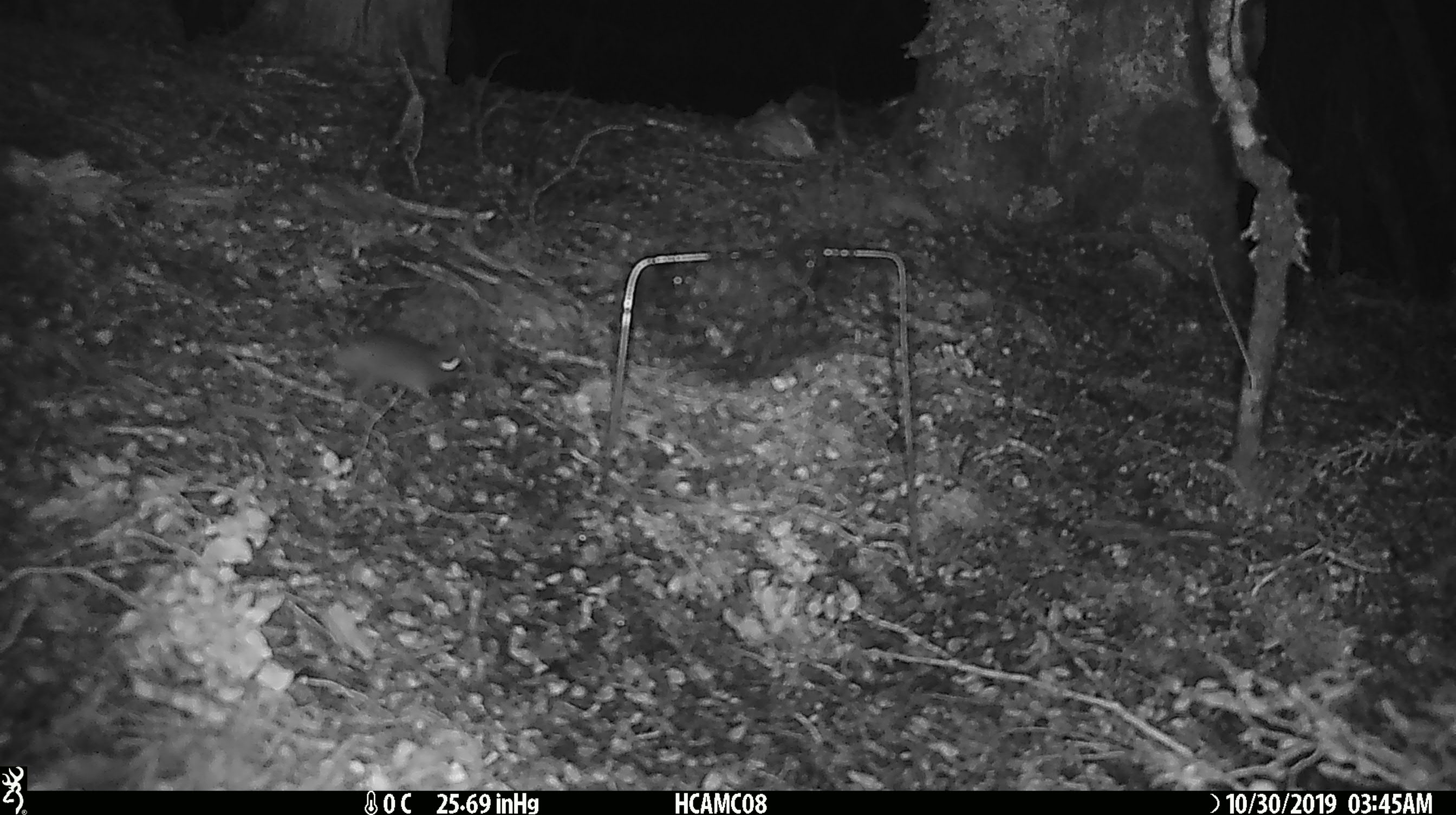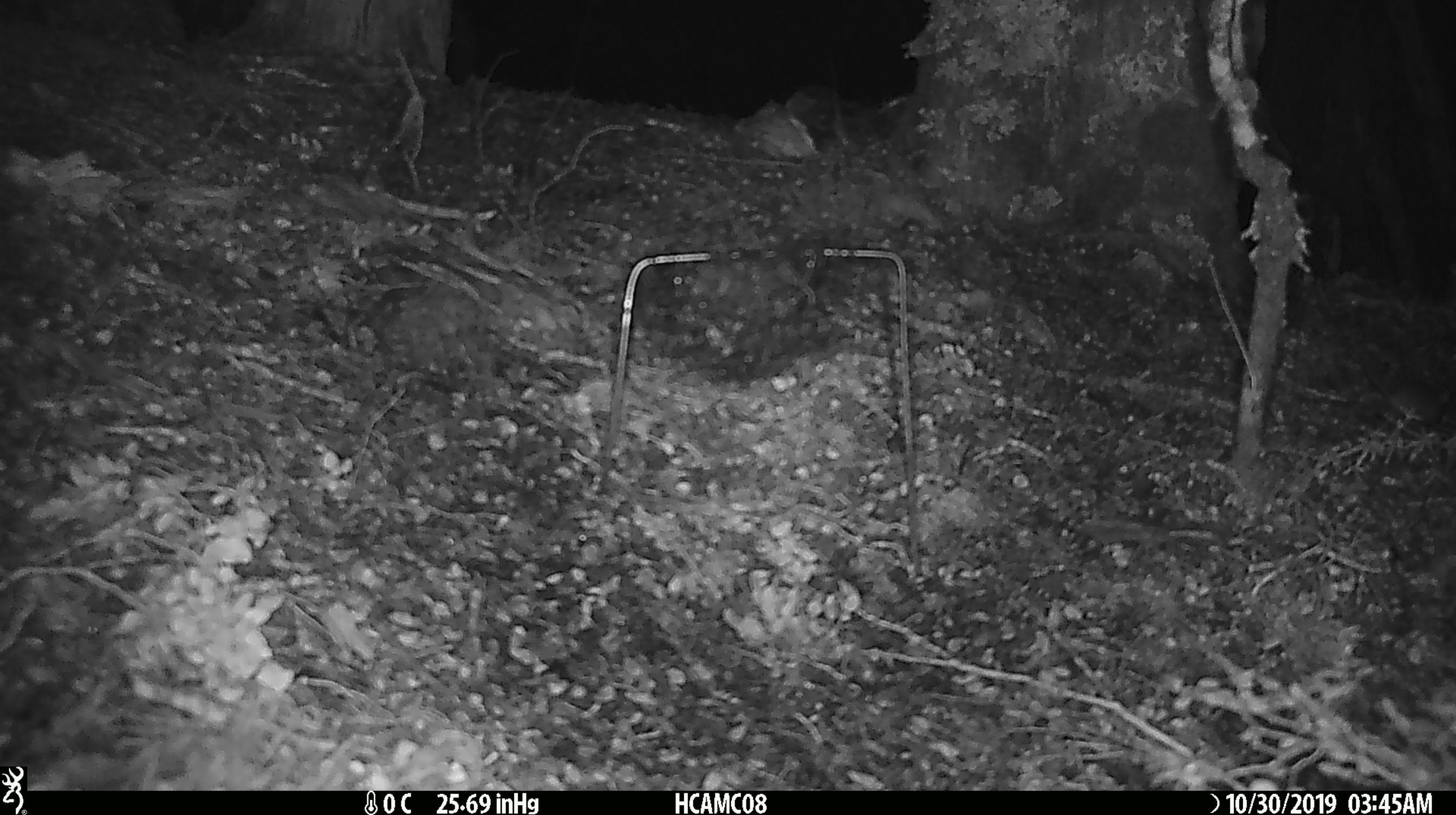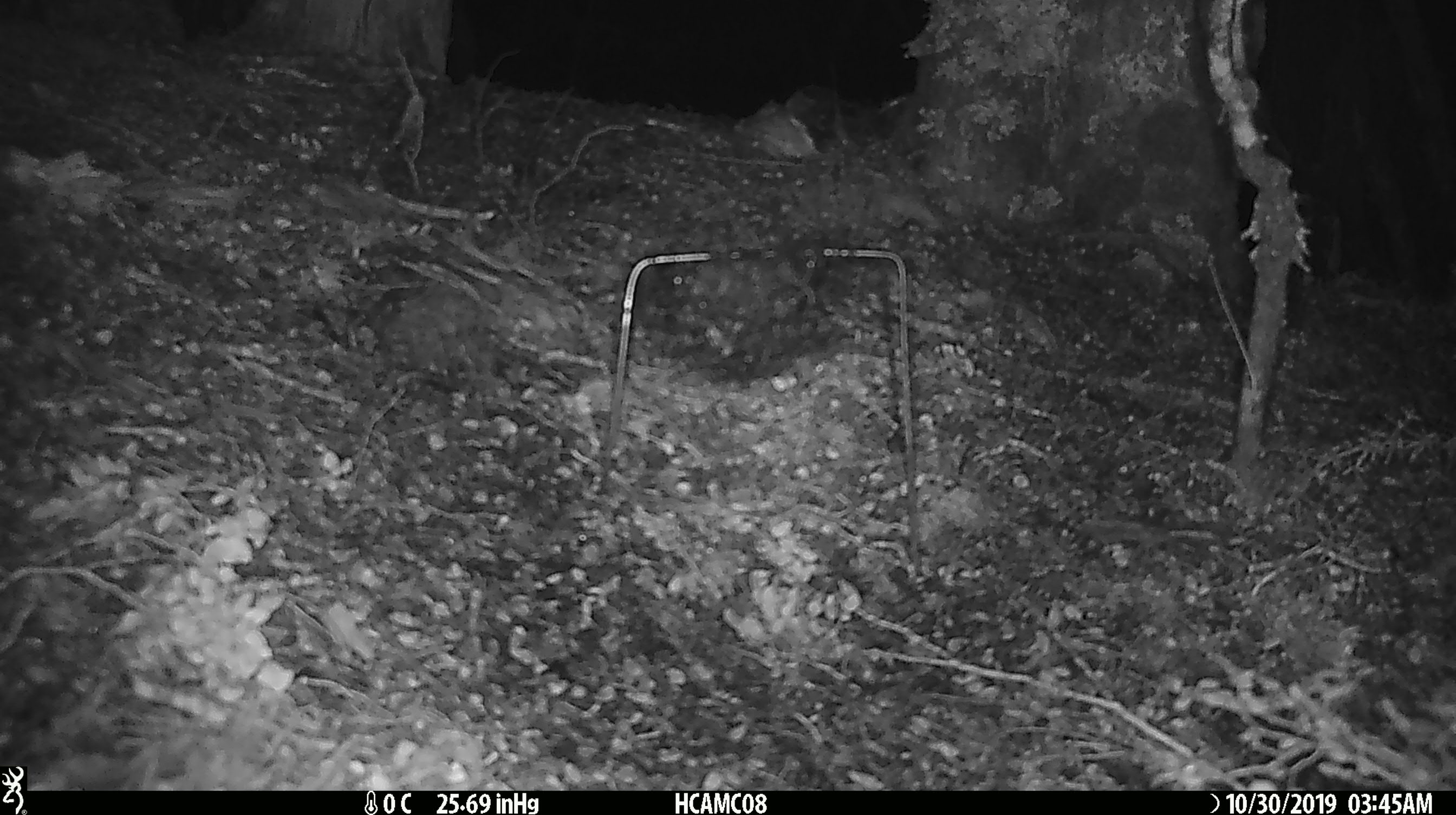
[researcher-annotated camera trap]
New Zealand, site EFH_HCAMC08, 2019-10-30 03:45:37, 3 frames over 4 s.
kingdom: Animalia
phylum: Chordata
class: Mammalia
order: Rodentia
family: Muridae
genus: Mus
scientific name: Mus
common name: mouse